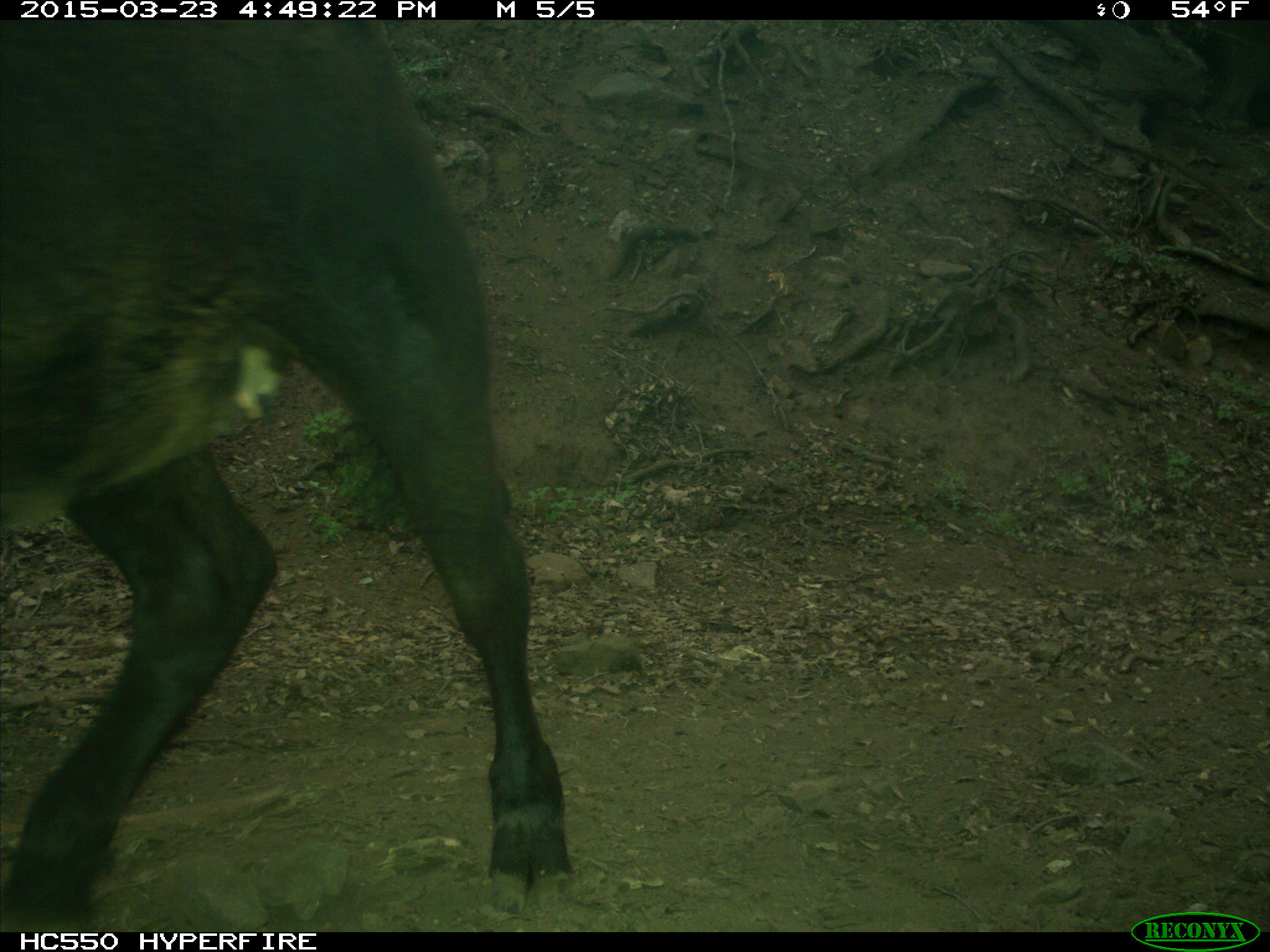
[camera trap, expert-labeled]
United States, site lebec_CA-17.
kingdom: Animalia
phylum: Chordata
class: Mammalia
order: Artiodactyla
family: Bovidae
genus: Bos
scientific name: Bos taurus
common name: domestic cow